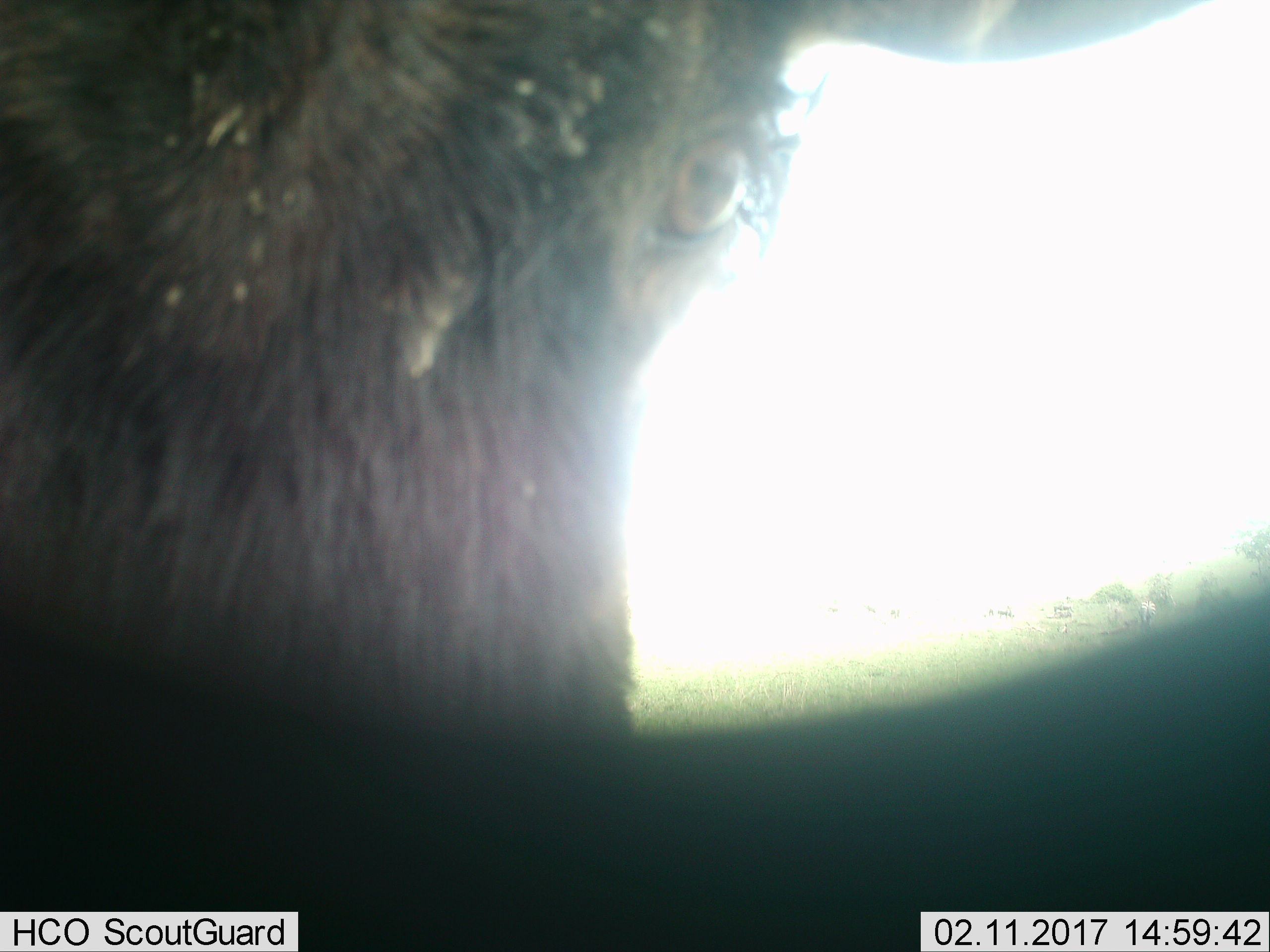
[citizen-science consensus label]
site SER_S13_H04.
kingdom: Animalia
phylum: Chordata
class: Mammalia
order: Artiodactyla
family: Bovidae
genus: Connochaetes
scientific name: Connochaetes taurinus taurinus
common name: blue wildebeest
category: wildebeestblue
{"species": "wildebeestblue (blue wildebeest) (Connochaetes taurinus taurinus)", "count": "1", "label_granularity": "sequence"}